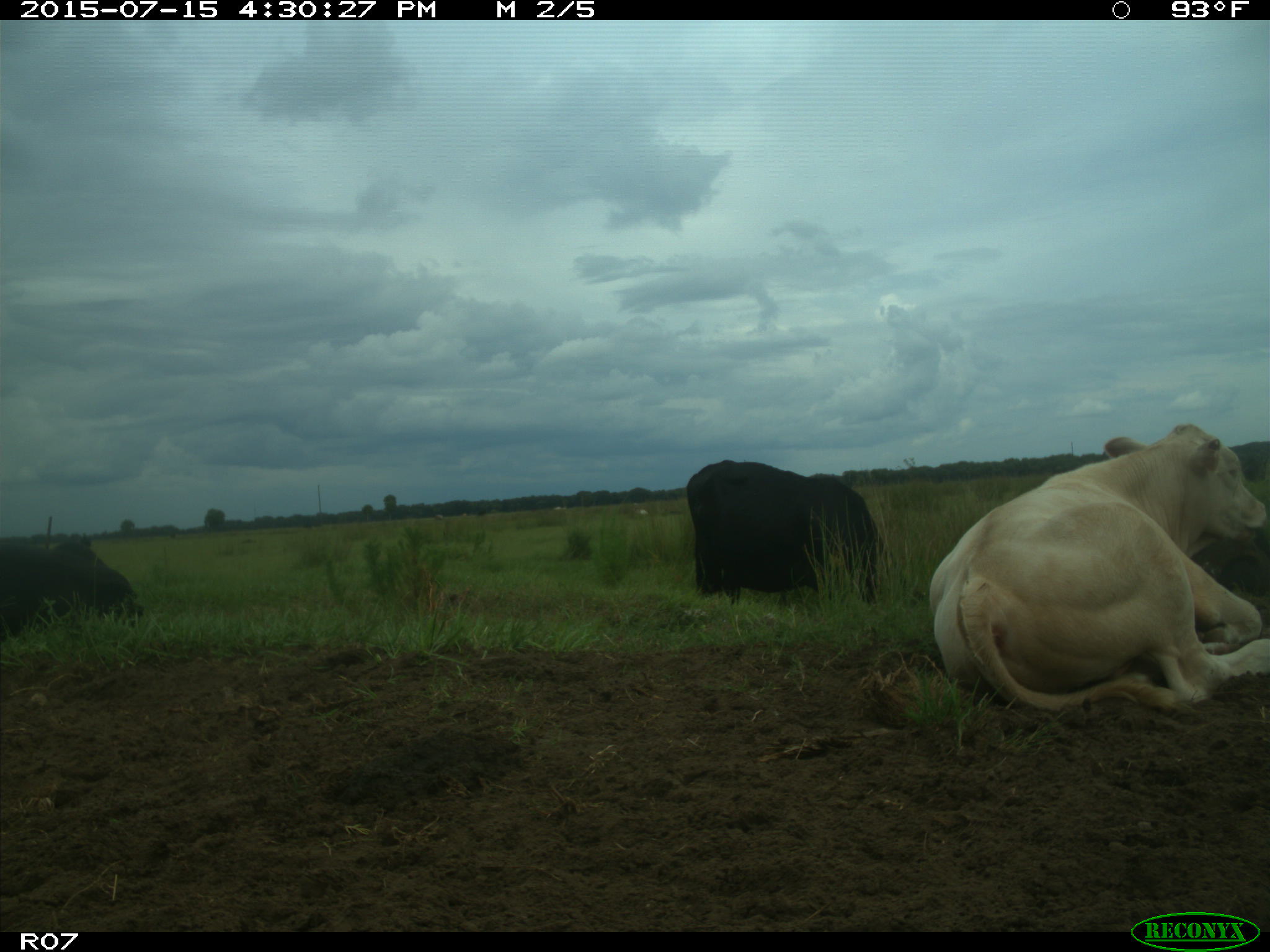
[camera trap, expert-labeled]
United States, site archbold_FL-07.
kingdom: Animalia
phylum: Chordata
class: Mammalia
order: Artiodactyla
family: Bovidae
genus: Bos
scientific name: Bos taurus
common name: domestic cow